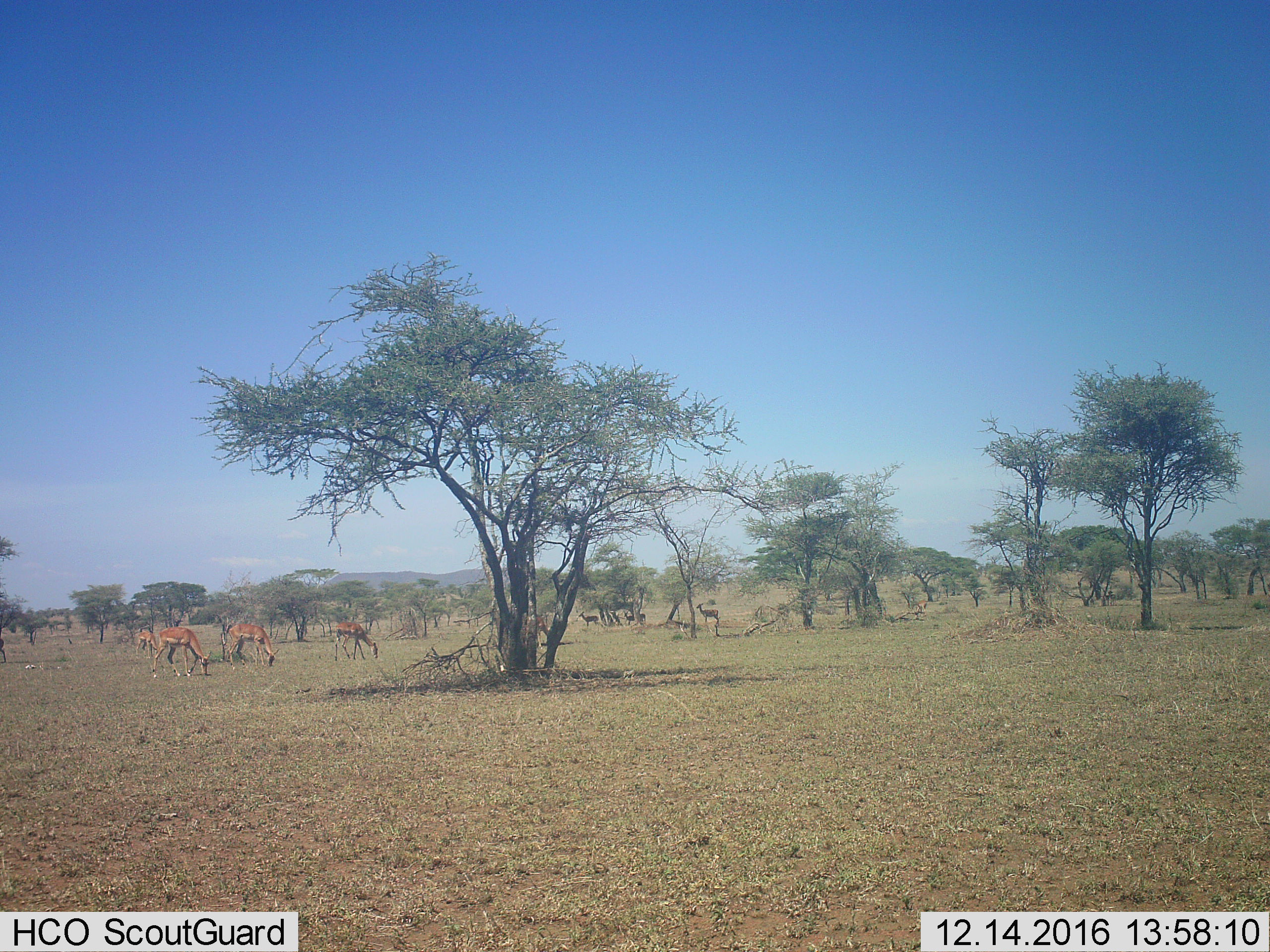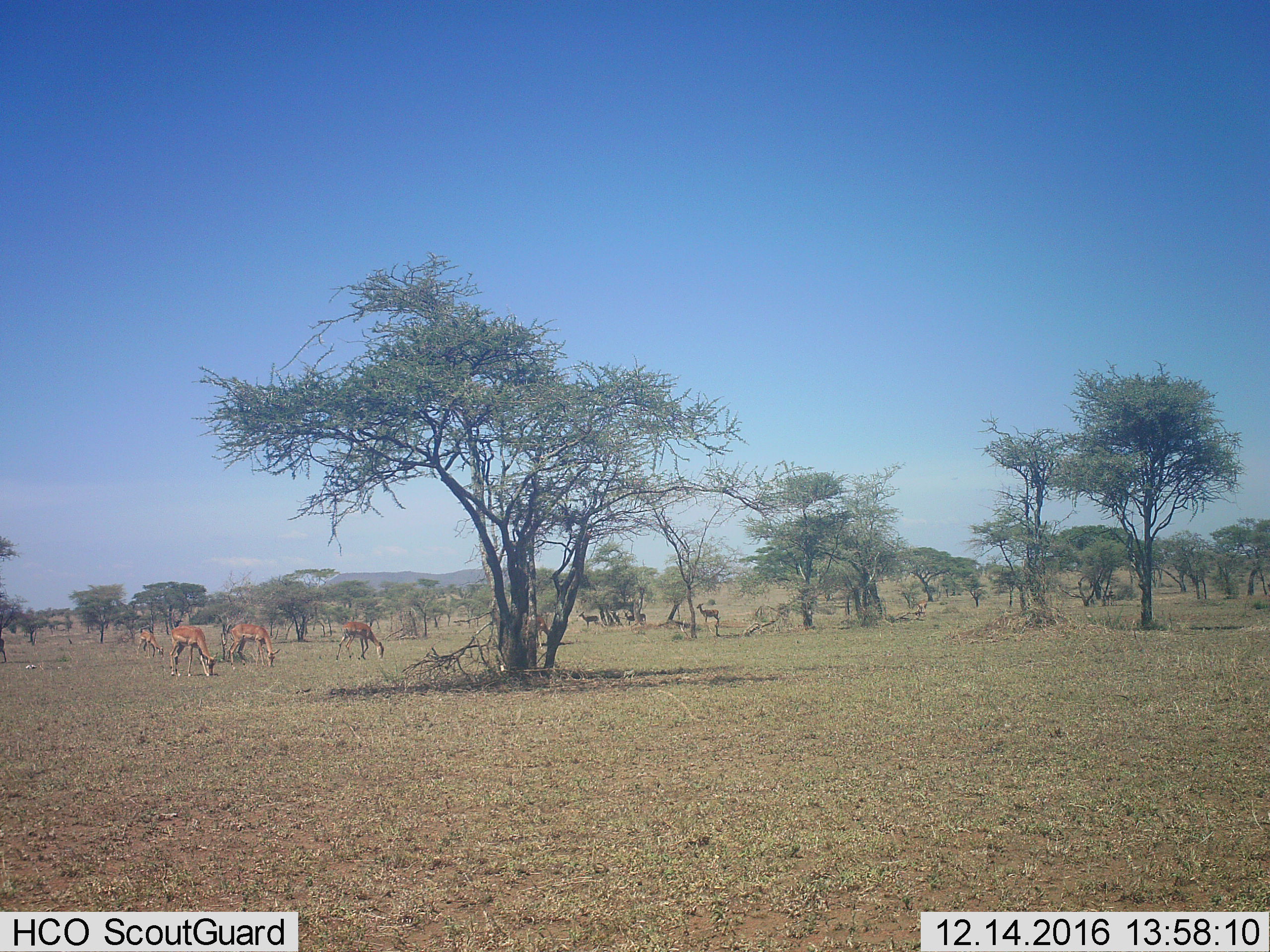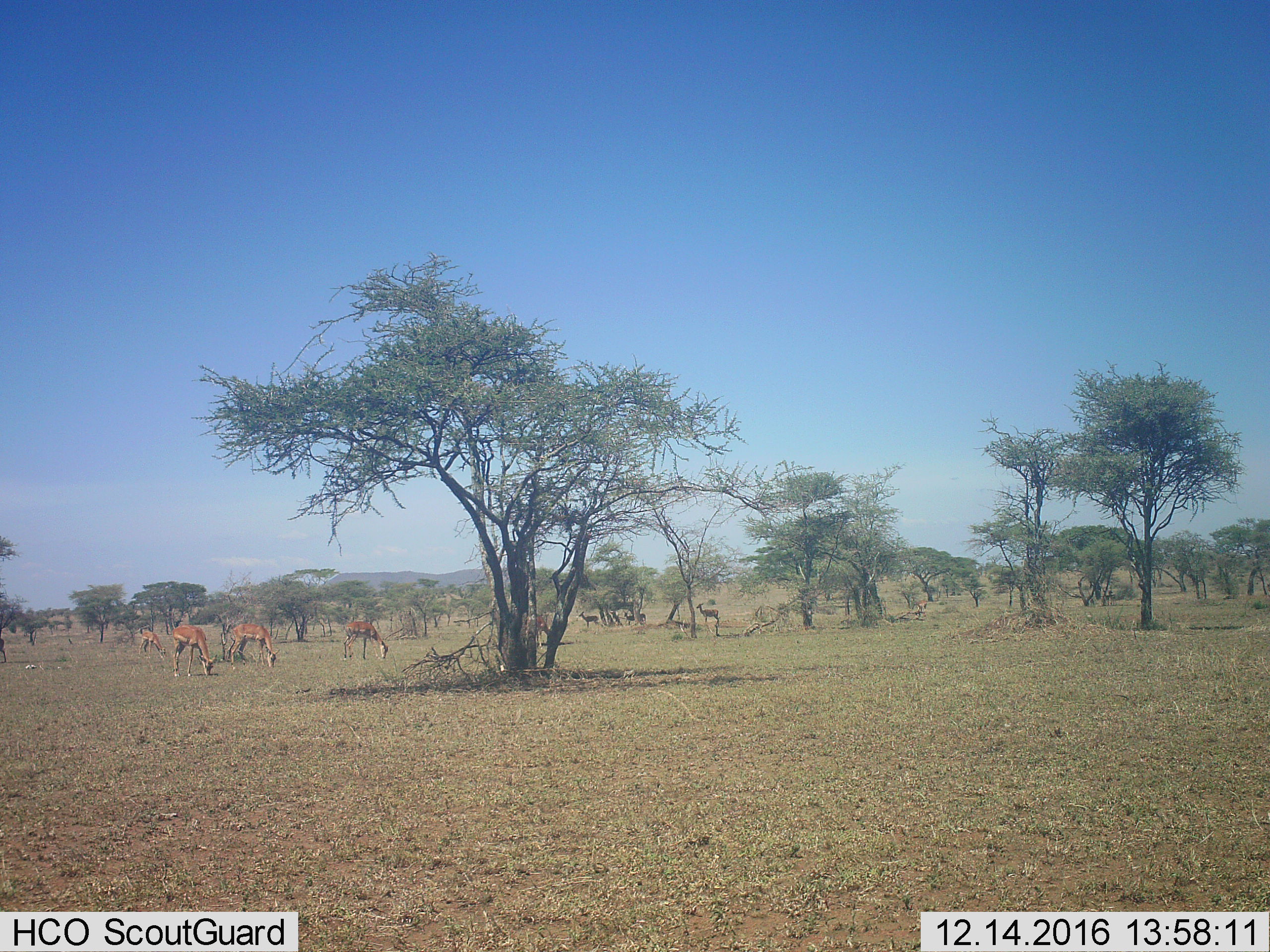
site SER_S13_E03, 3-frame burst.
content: unidentified animal